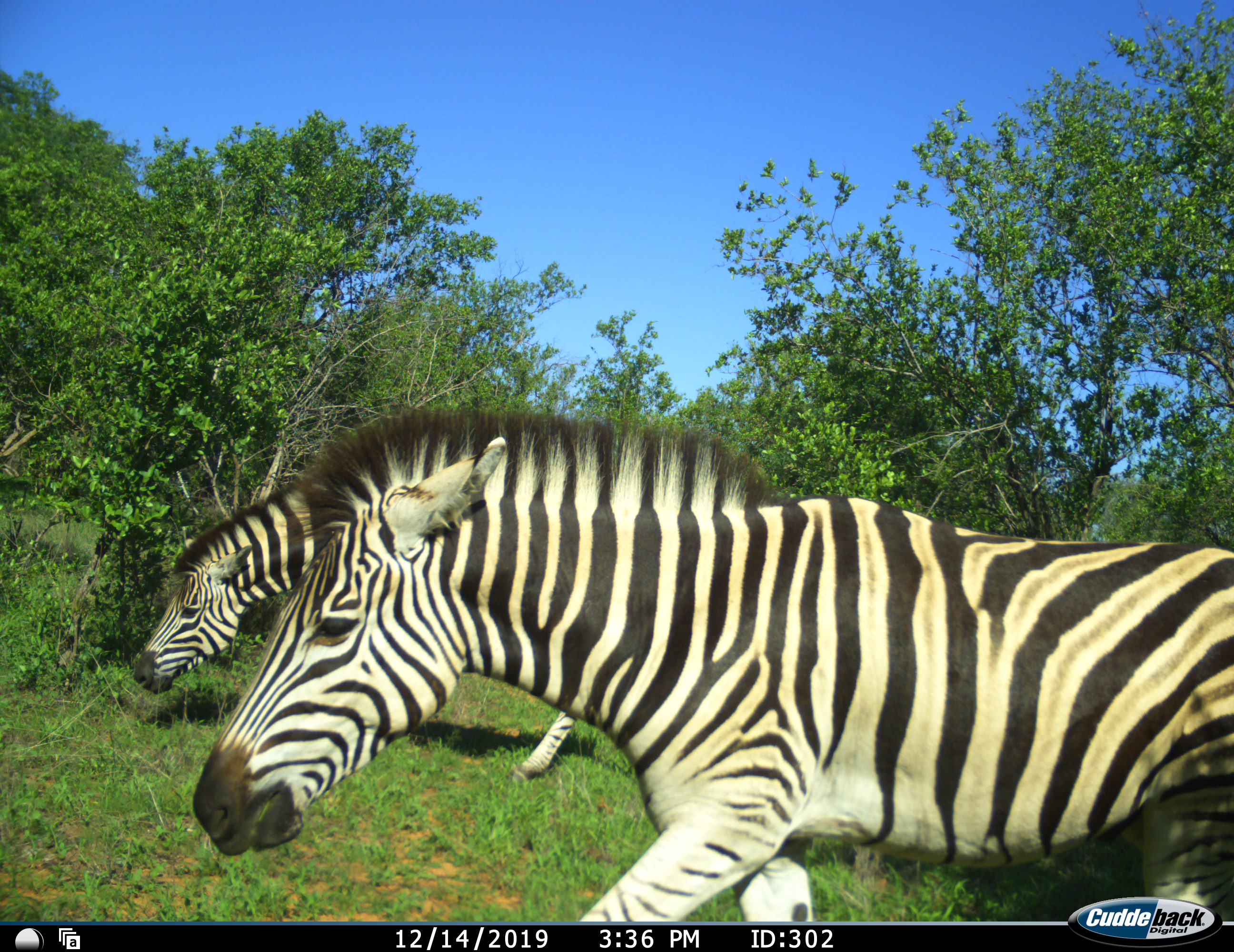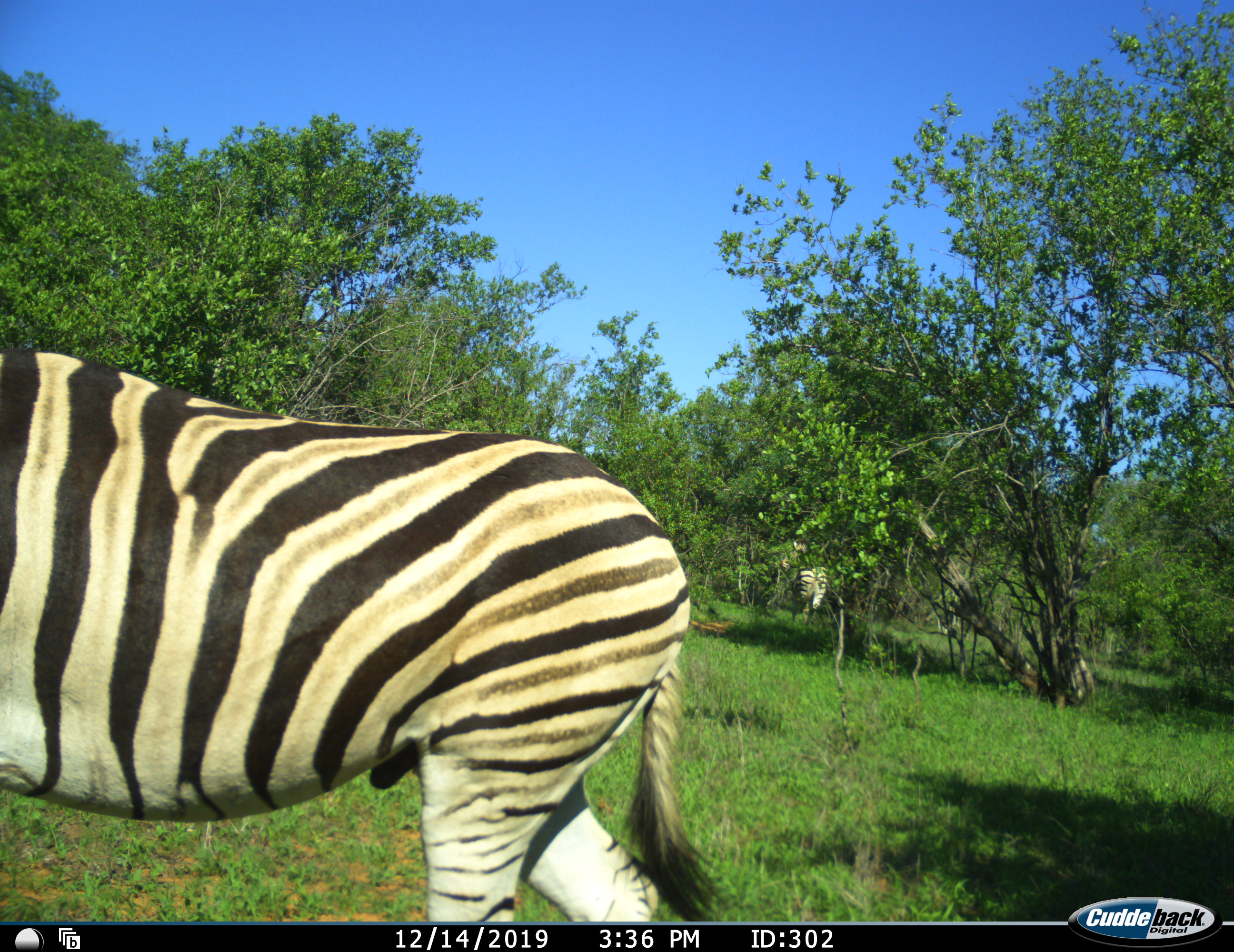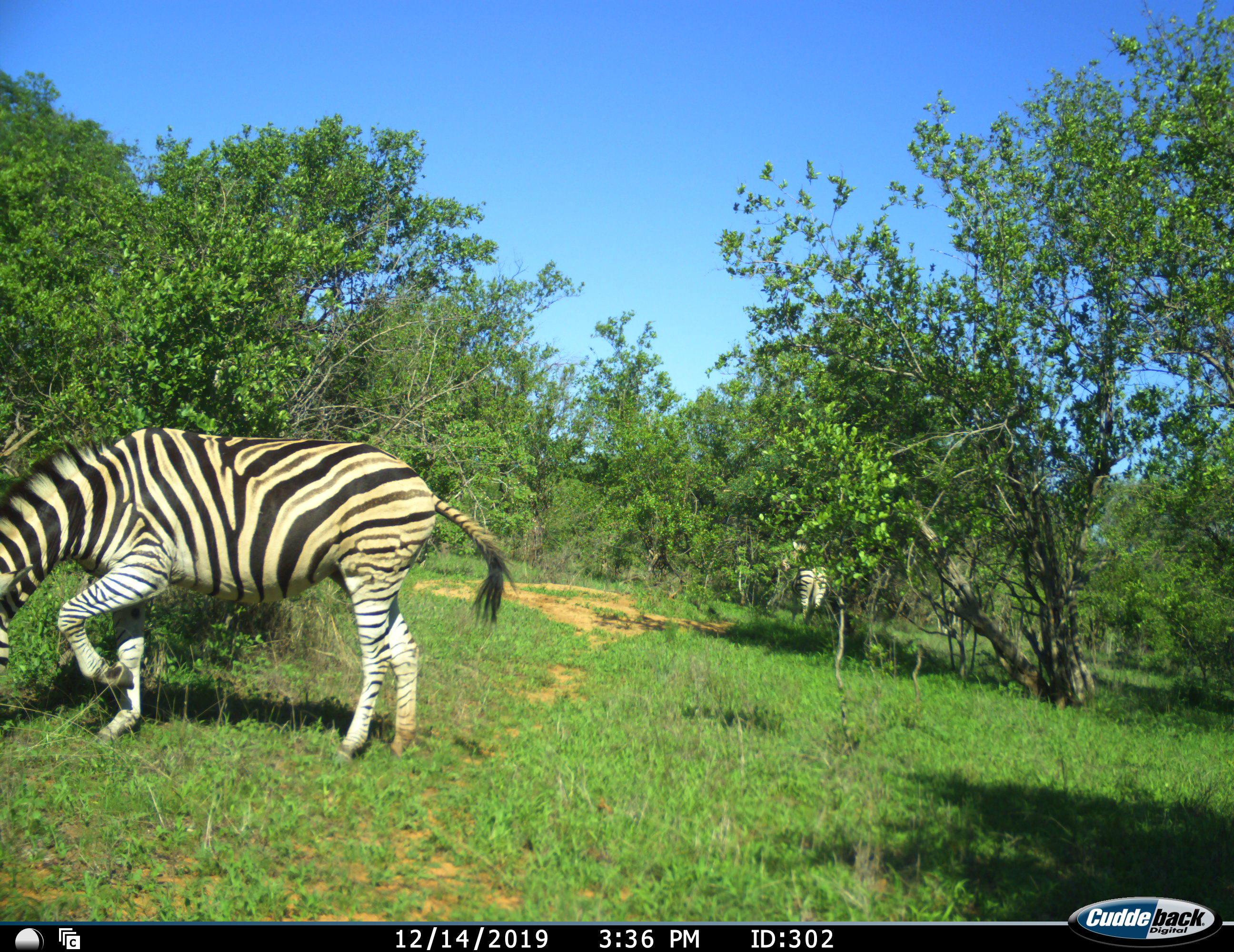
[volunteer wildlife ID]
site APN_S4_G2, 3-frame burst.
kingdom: Animalia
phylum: Chordata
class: Mammalia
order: Perissodactyla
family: Equidae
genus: Equus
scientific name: Equus quagga burchellii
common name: burchell's zebra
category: zebraburchells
Zebraburchells (burchell's zebra) (Equus quagga burchellii), count 3. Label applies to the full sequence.